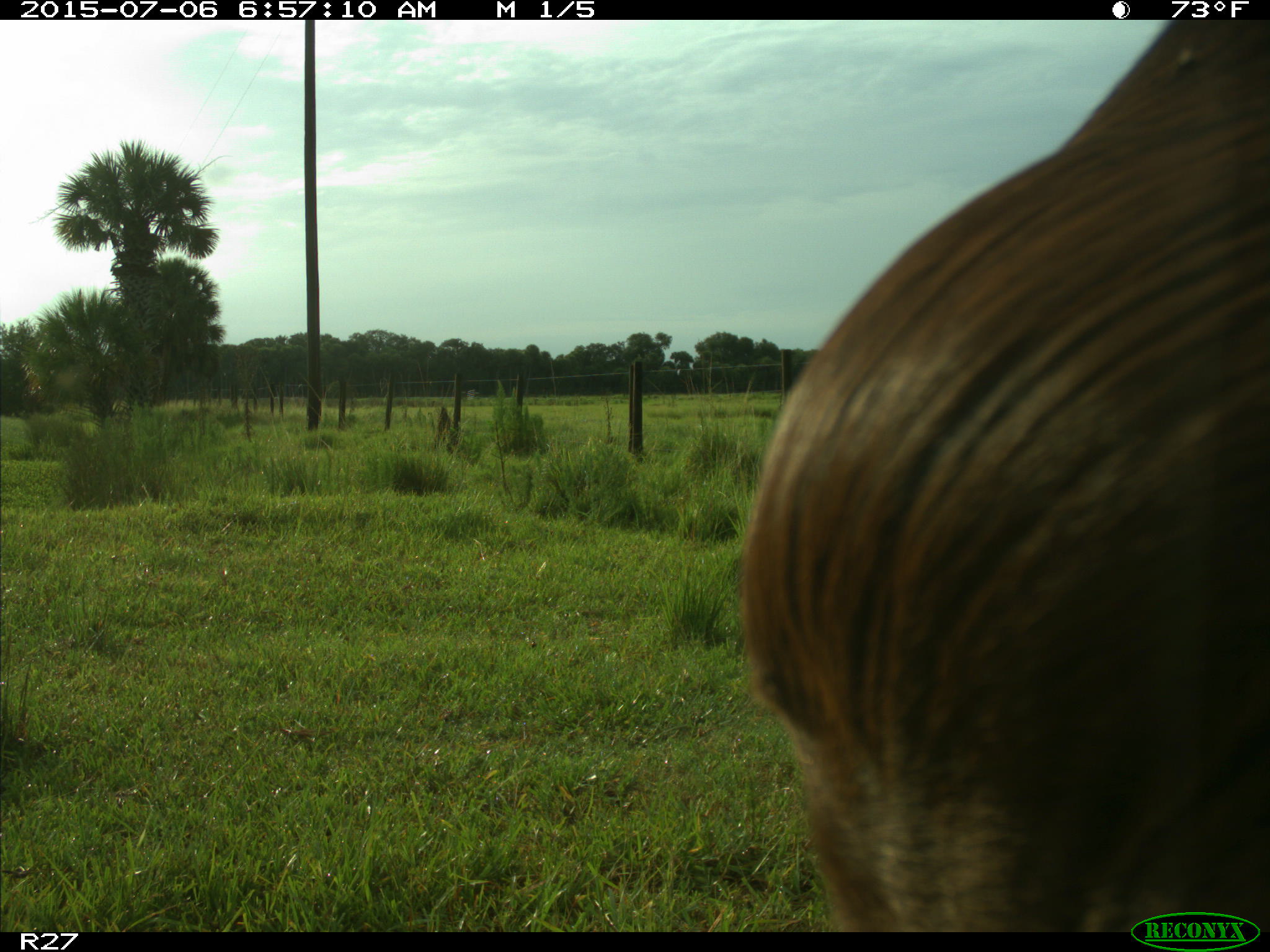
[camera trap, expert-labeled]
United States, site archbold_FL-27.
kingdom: Animalia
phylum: Chordata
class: Mammalia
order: Artiodactyla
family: Bovidae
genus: Bos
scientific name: Bos taurus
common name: domestic cow